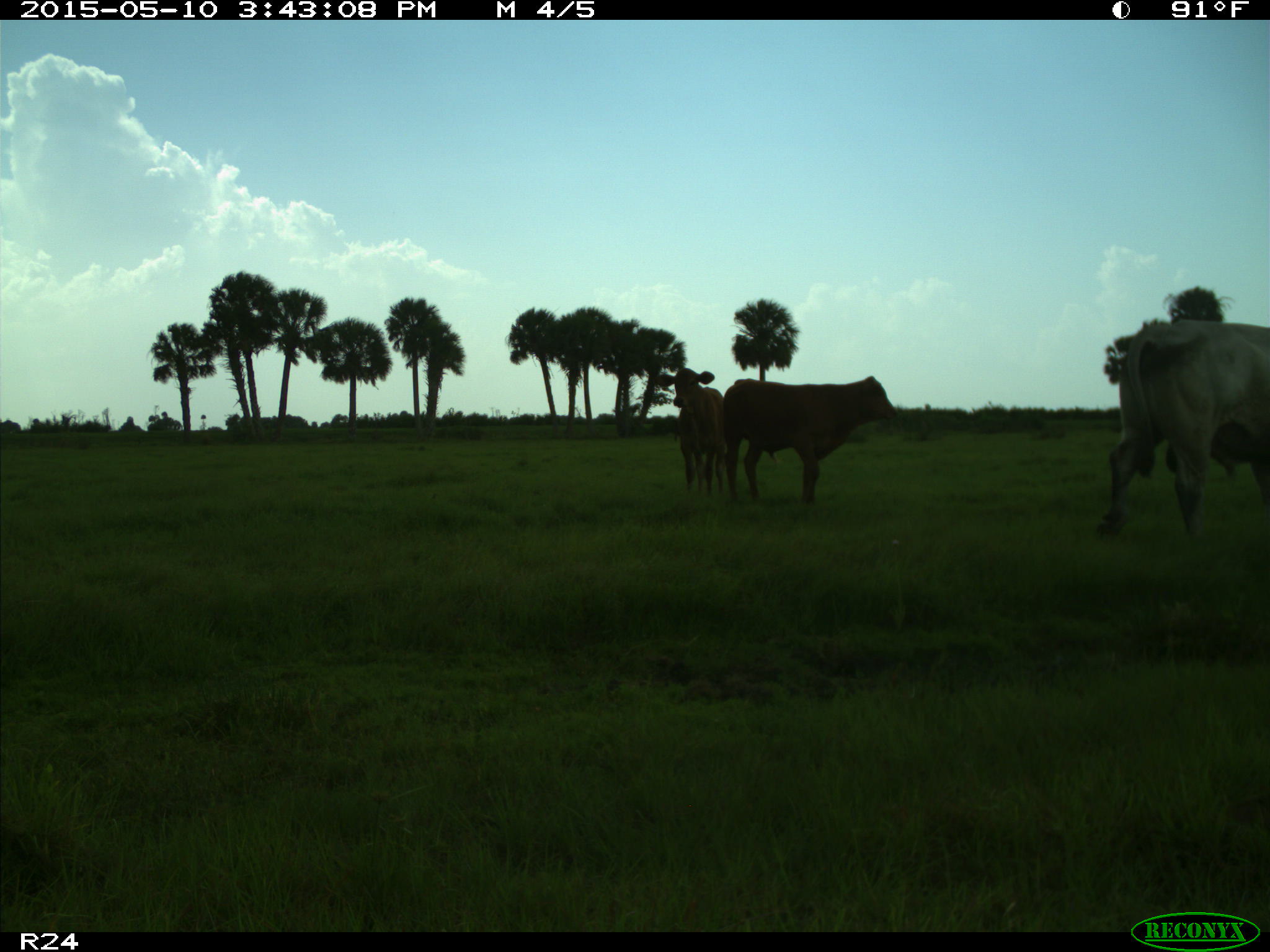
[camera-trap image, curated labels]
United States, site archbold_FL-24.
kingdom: Animalia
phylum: Chordata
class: Mammalia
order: Artiodactyla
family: Bovidae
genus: Bos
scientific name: Bos taurus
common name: domestic cow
Bos taurus (domestic cow).